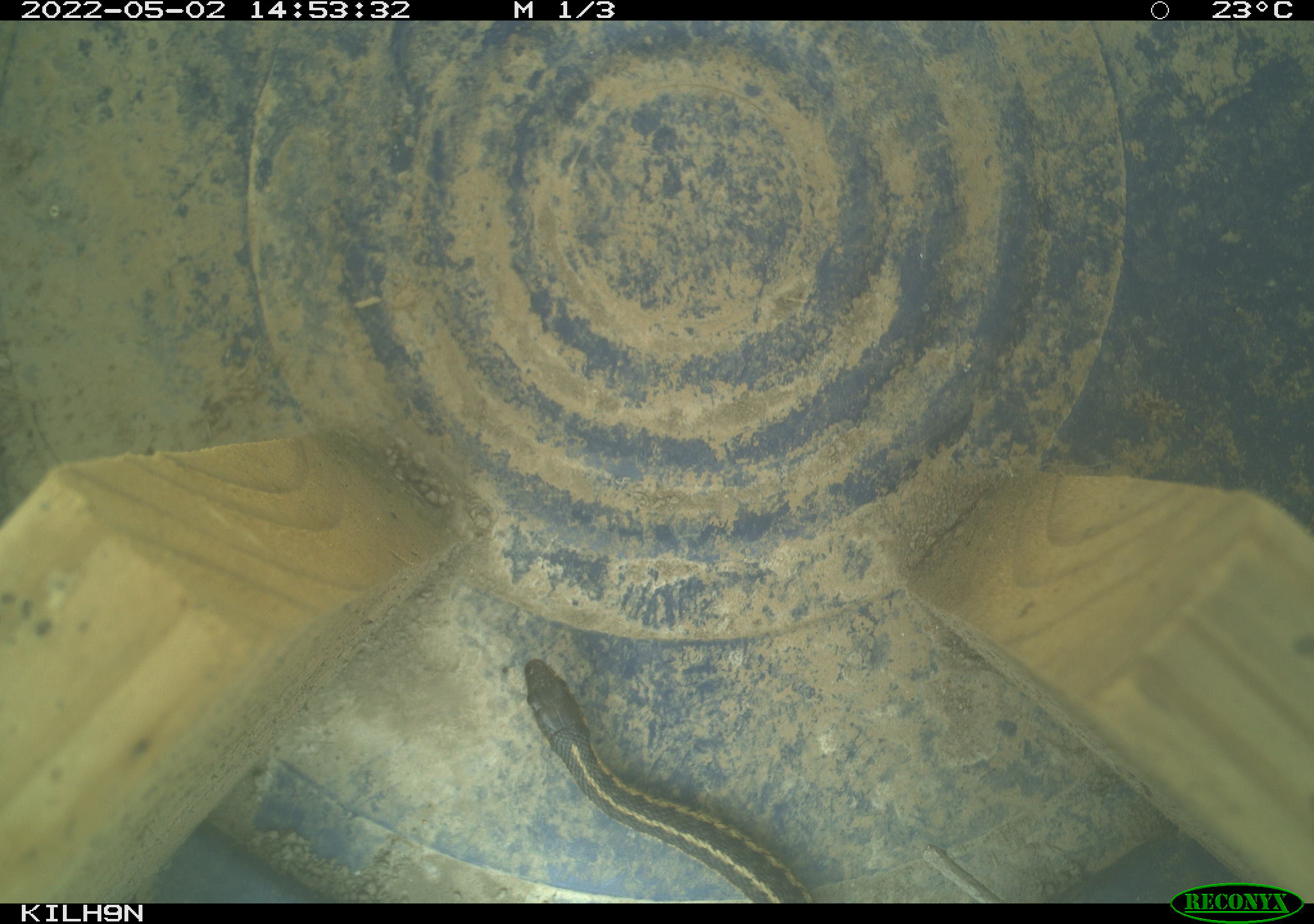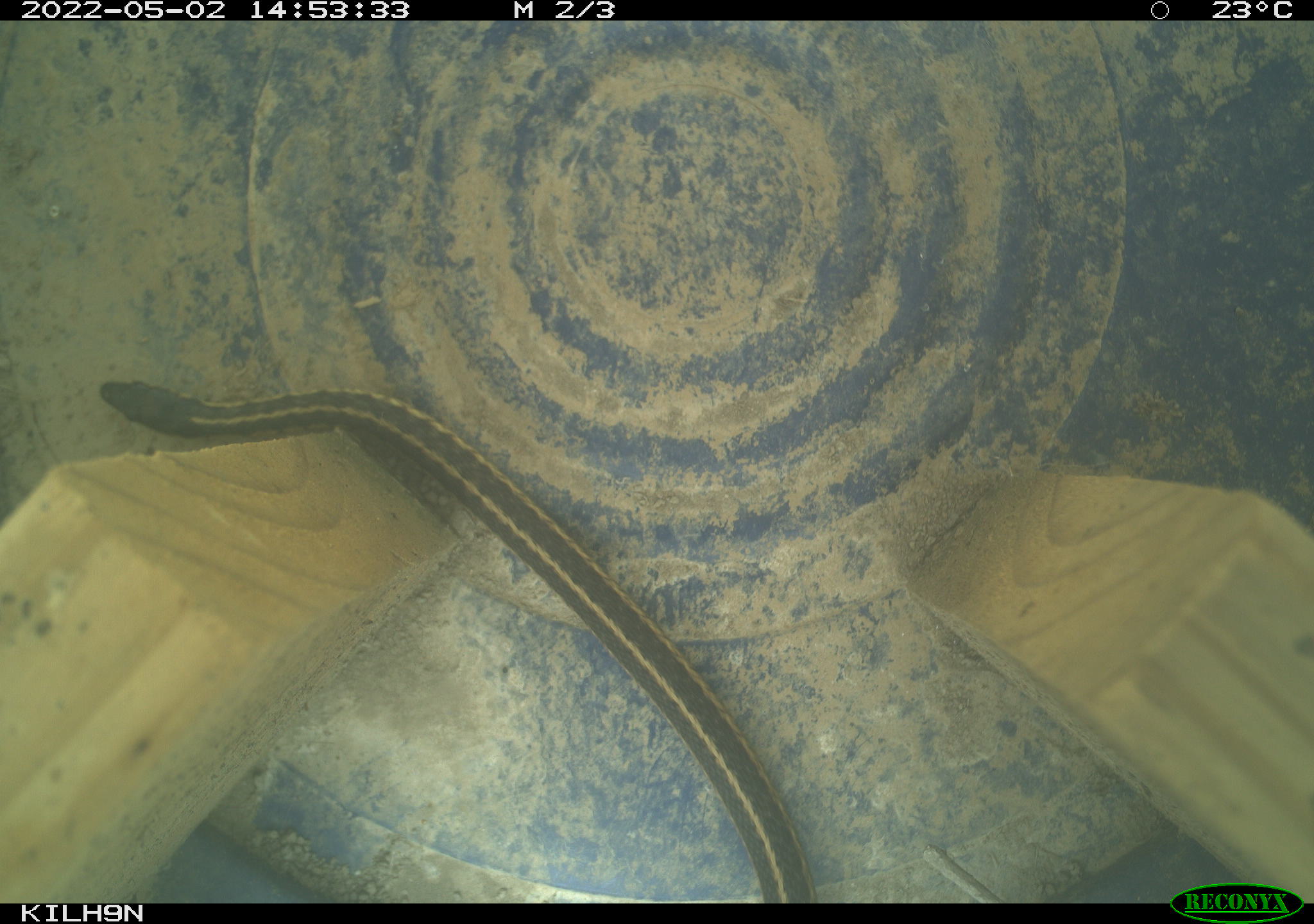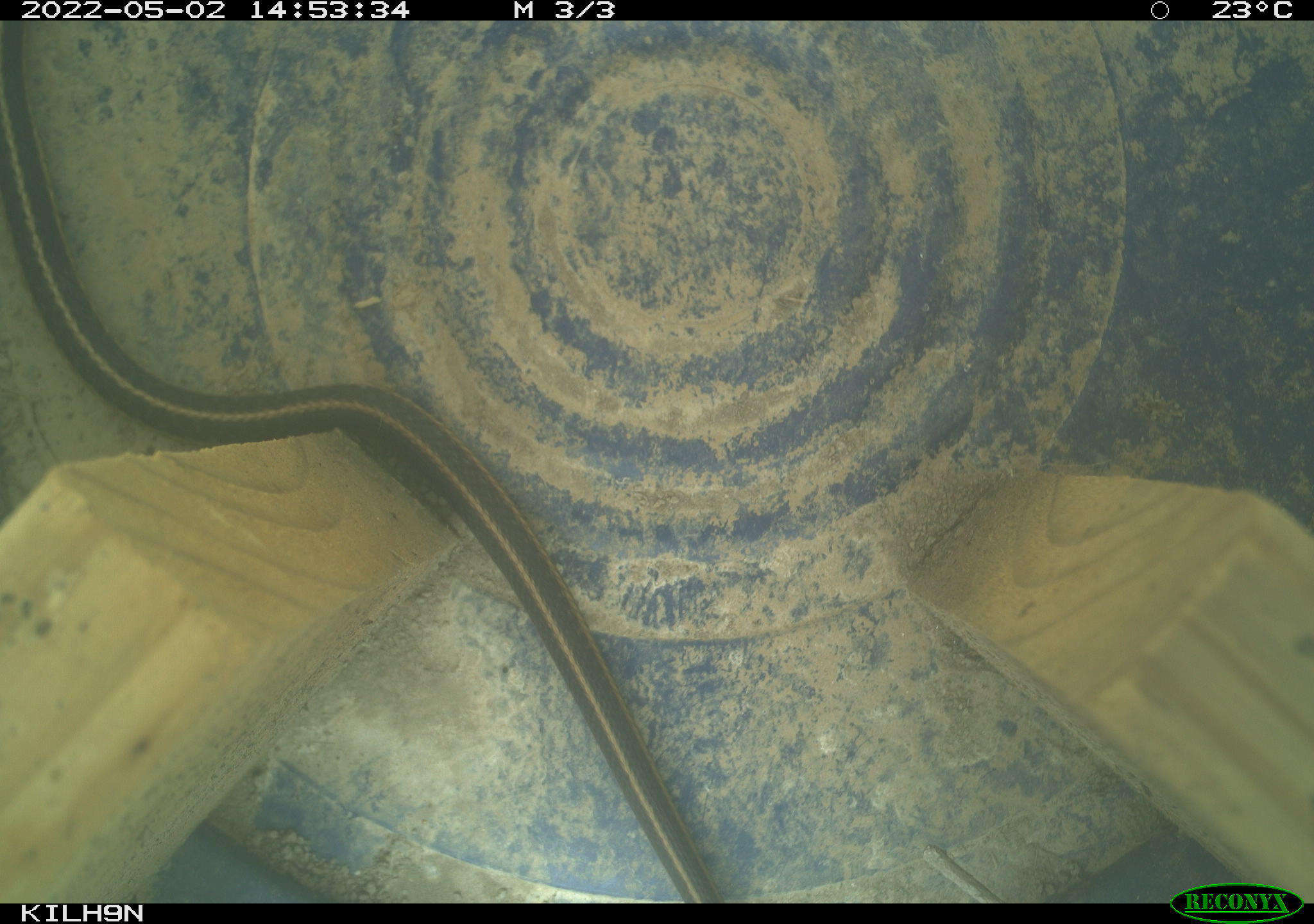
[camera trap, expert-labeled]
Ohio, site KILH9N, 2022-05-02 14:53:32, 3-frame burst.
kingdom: Animalia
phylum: Chordata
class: Reptilia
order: Squamata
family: Colubridae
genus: Thamnophis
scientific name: Thamnophis sirtalis sirtalis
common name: eastern gartersnake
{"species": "eastern gartersnake (Thamnophis sirtalis sirtalis)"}